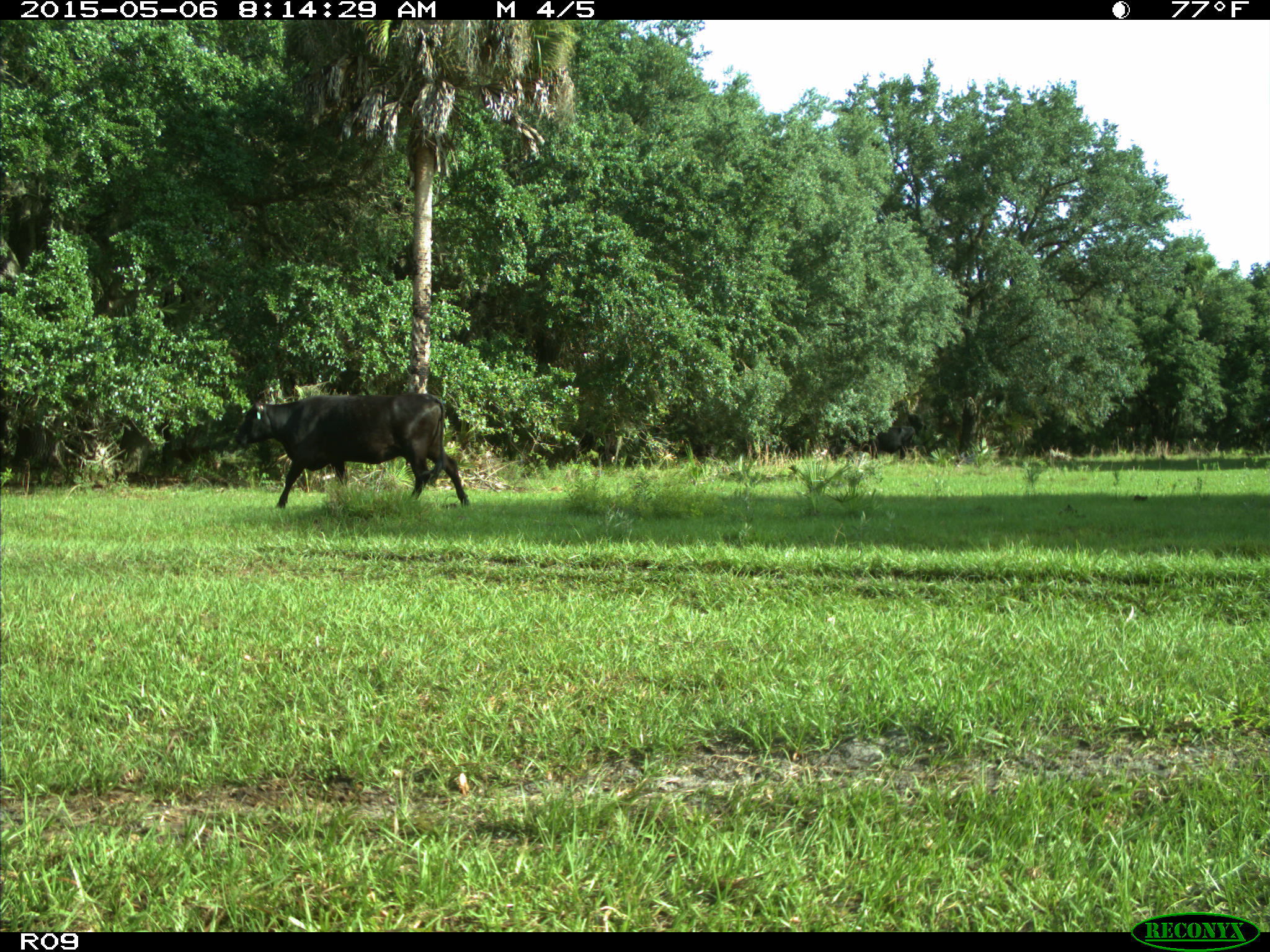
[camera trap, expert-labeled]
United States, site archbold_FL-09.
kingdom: Animalia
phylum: Chordata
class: Mammalia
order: Artiodactyla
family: Bovidae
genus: Bos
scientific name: Bos taurus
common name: domestic cow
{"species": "Bos taurus (domestic cow)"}